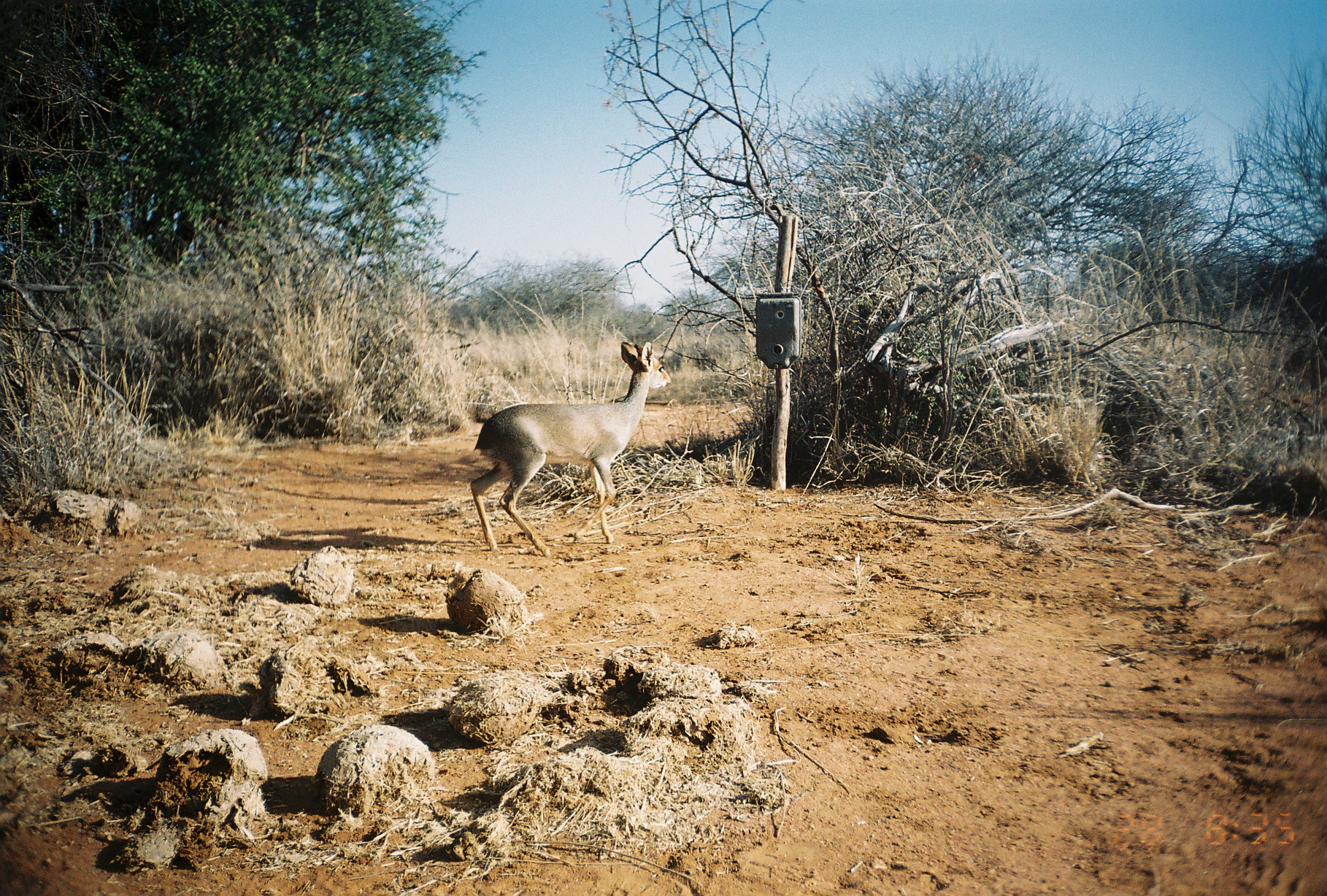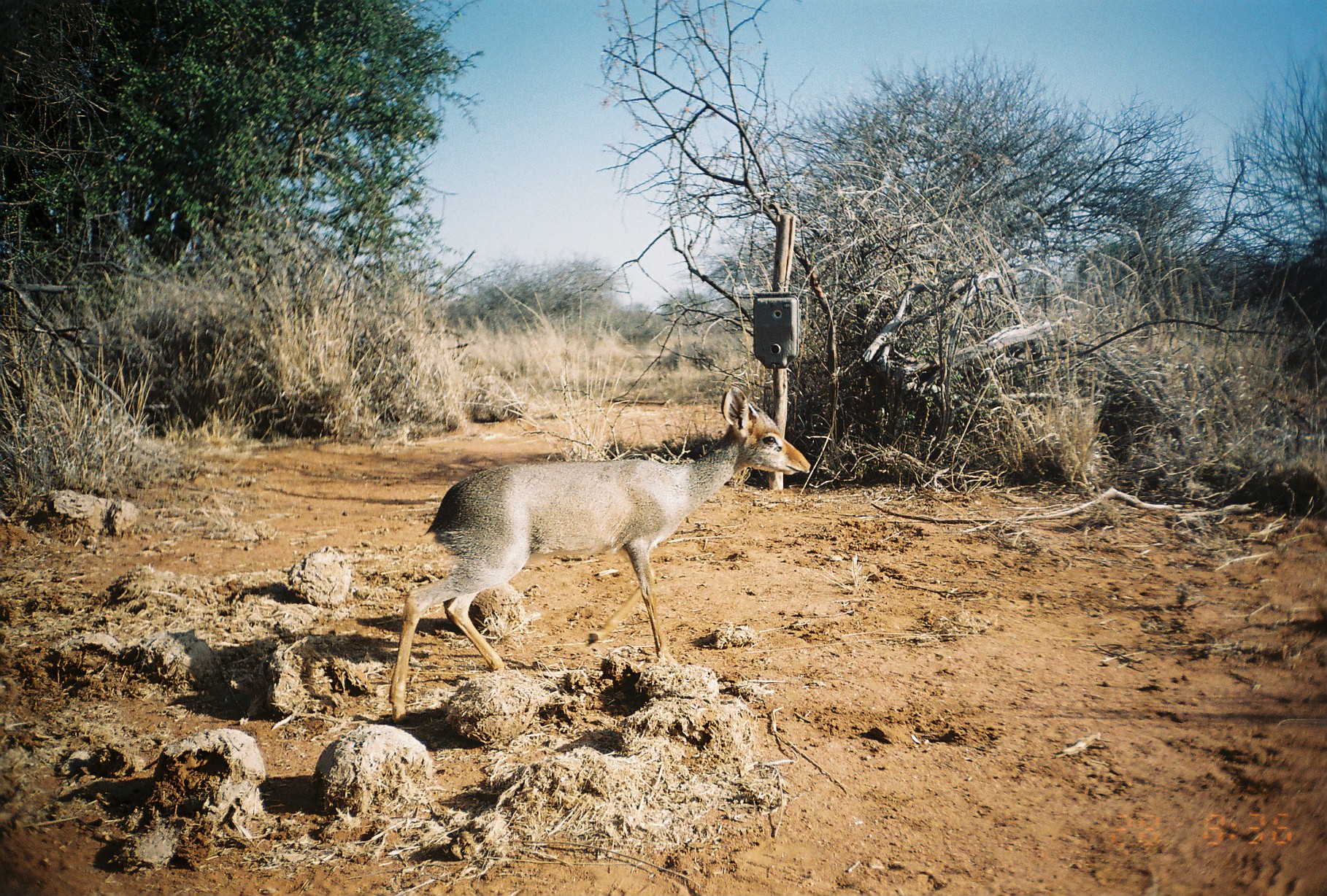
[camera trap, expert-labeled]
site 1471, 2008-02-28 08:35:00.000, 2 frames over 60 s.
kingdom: Animalia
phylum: Chordata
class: Mammalia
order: Artiodactyla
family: Bovidae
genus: Madoqua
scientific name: Madoqua guentheri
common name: günther's dik-dik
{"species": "Madoqua guentheri (günther's dik-dik)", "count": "1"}